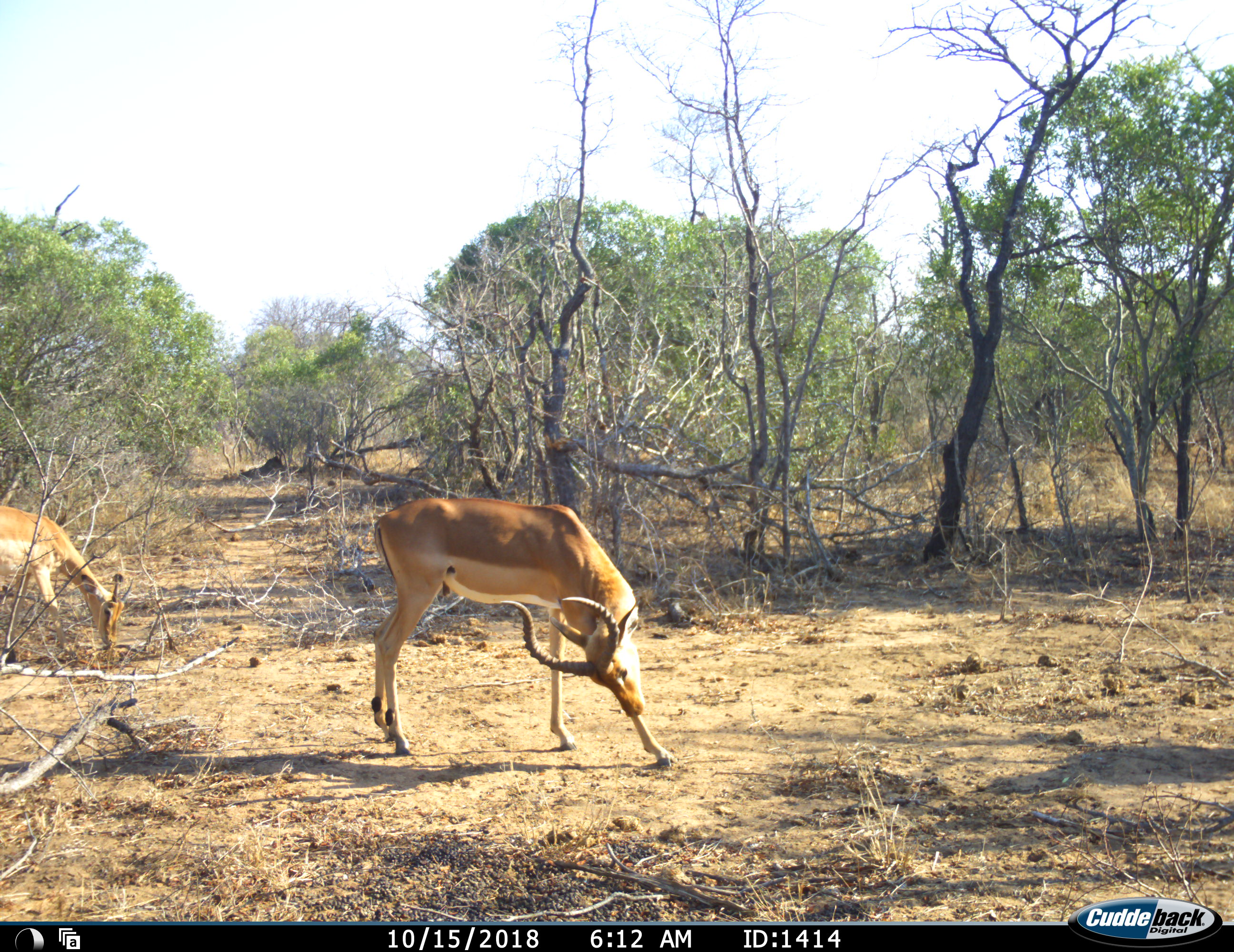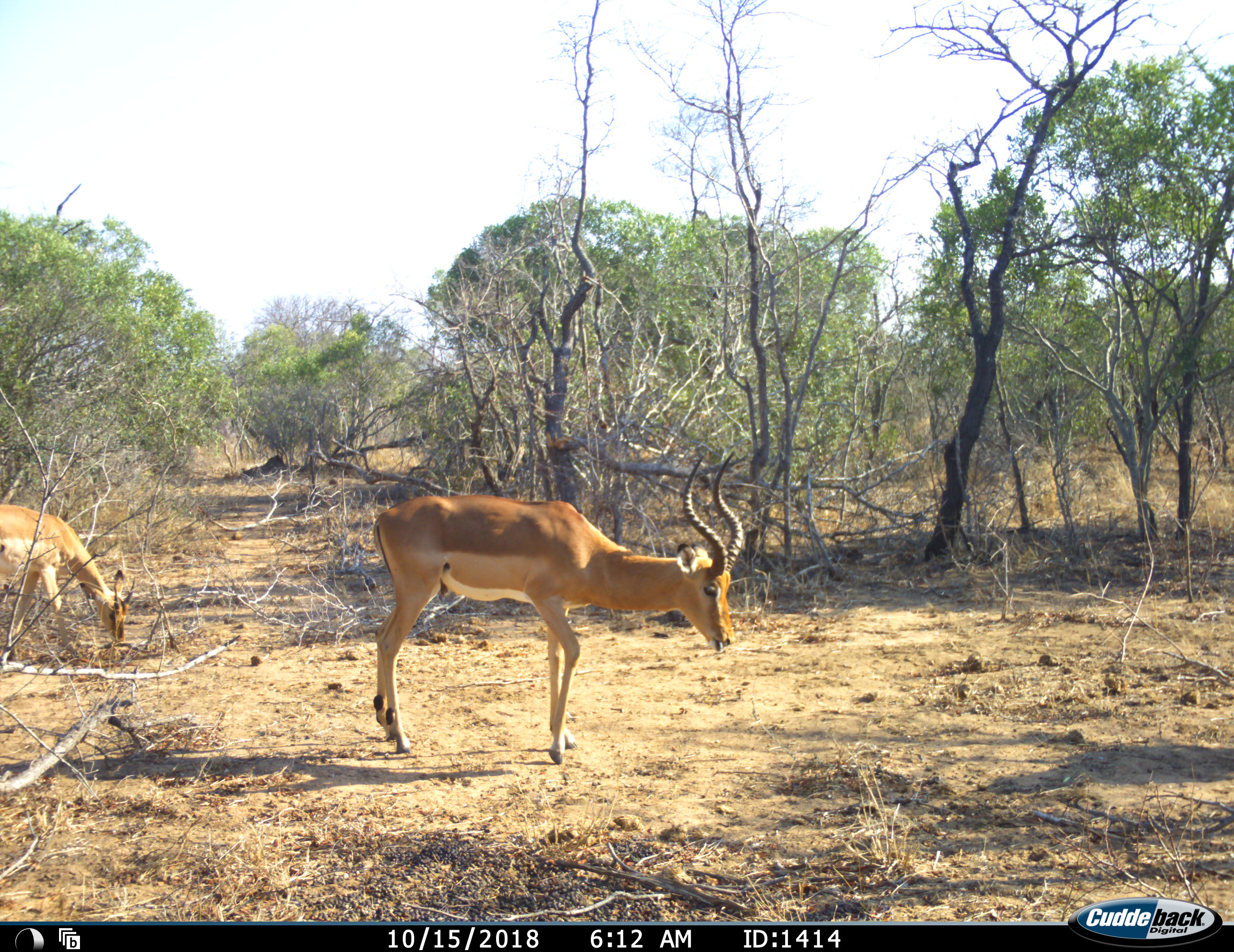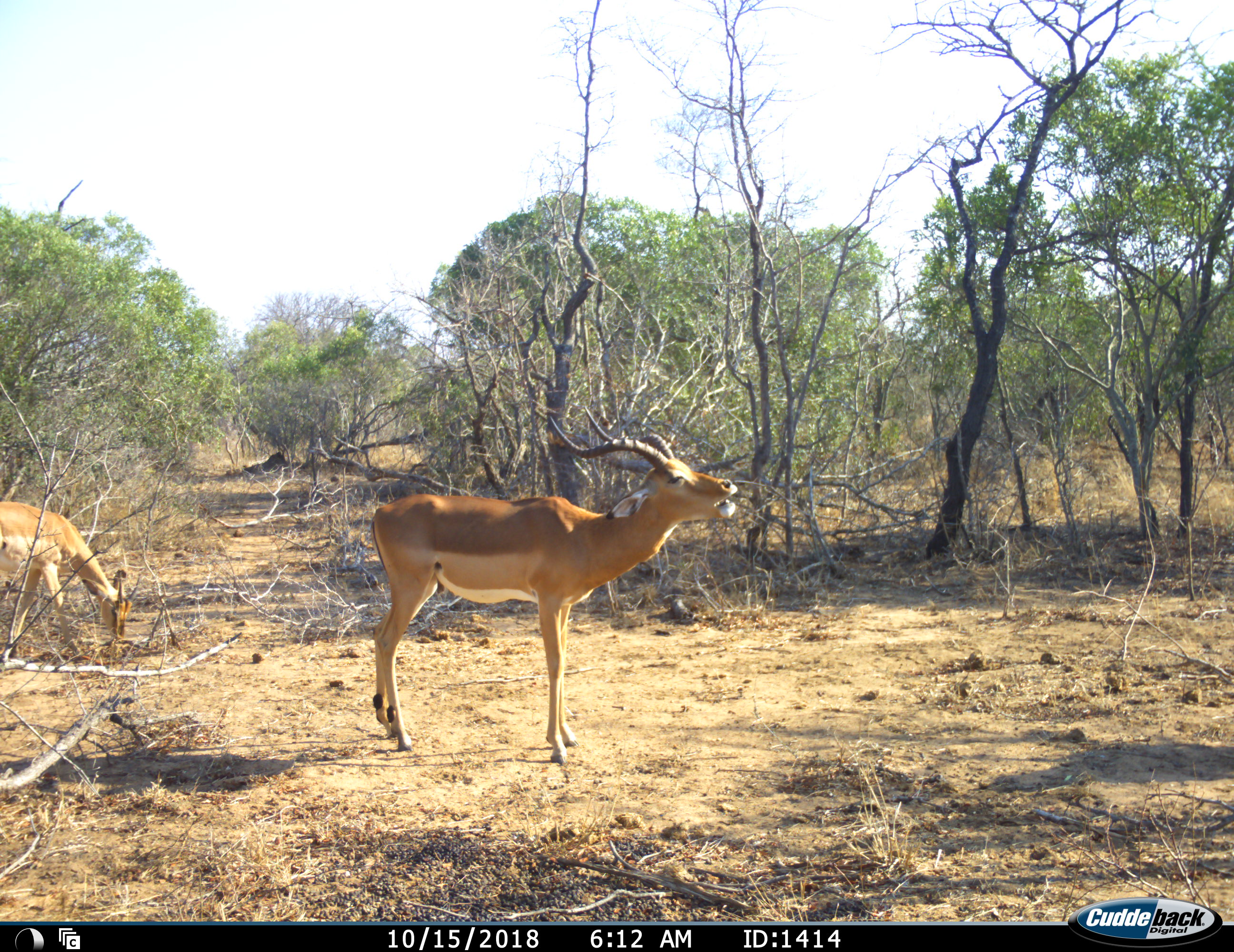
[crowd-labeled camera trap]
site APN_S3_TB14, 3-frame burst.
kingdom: Animalia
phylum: Chordata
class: Mammalia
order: Artiodactyla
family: Bovidae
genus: Aepyceros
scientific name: Aepyceros melampus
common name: impala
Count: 2.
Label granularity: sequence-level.